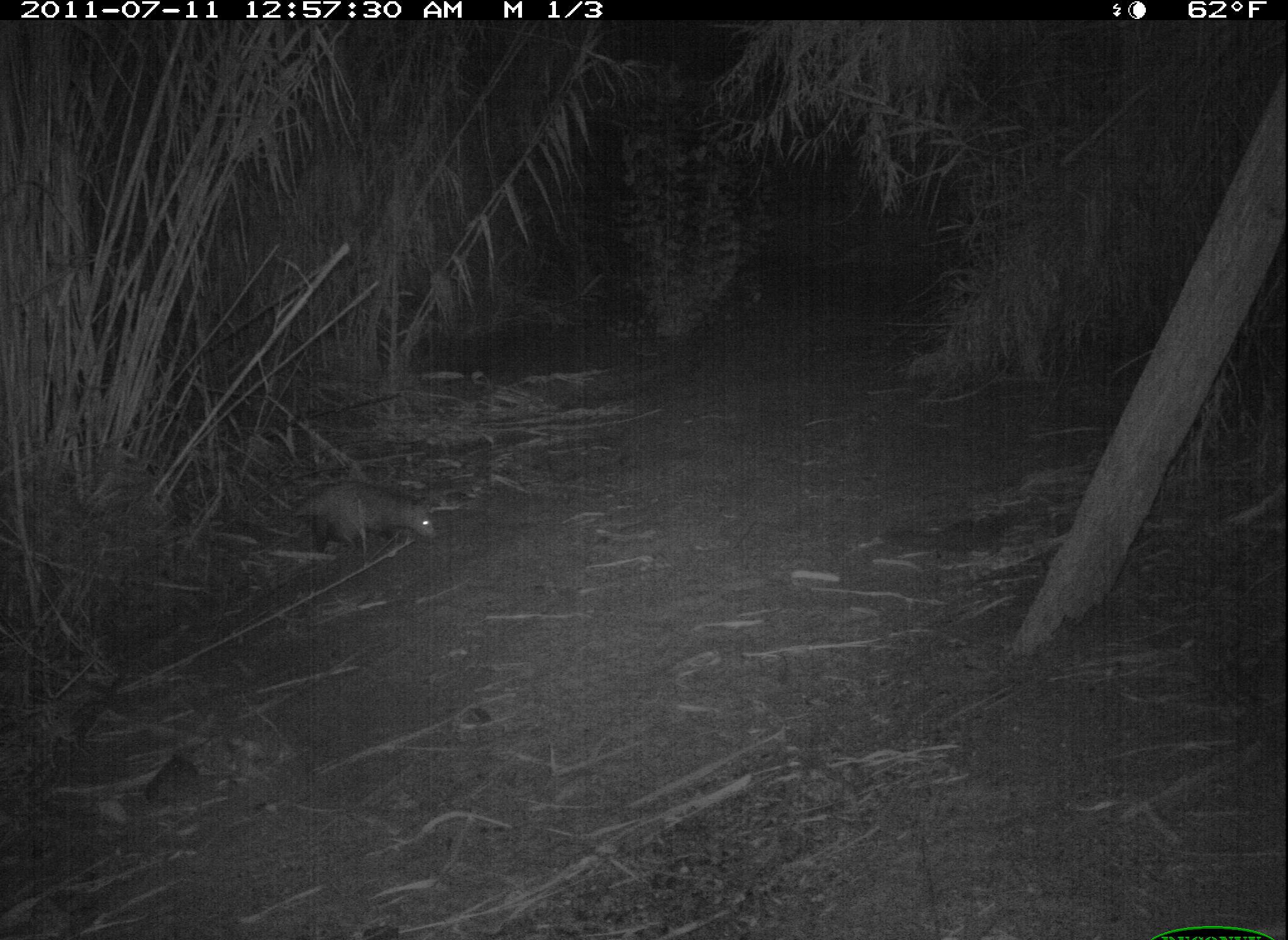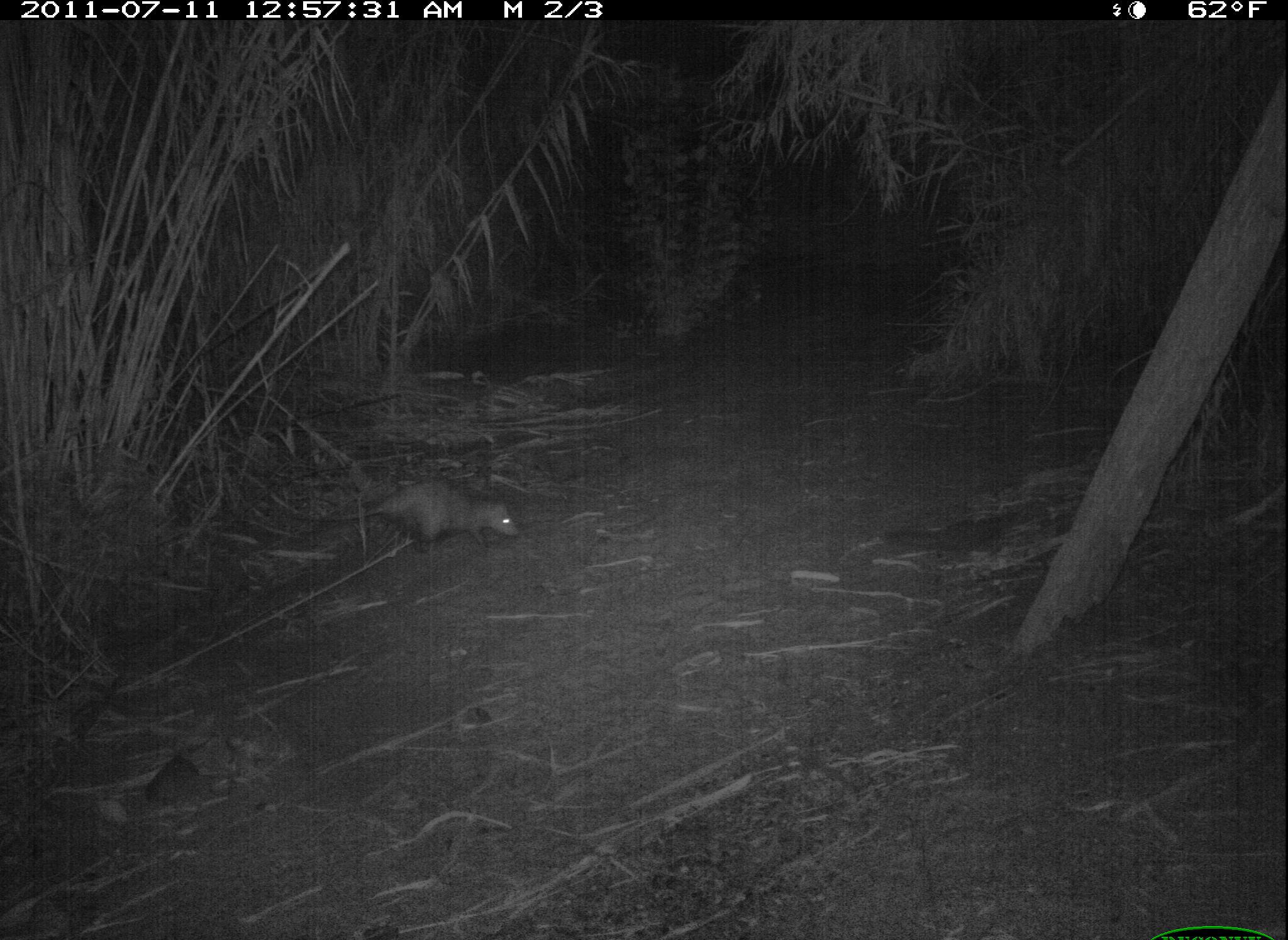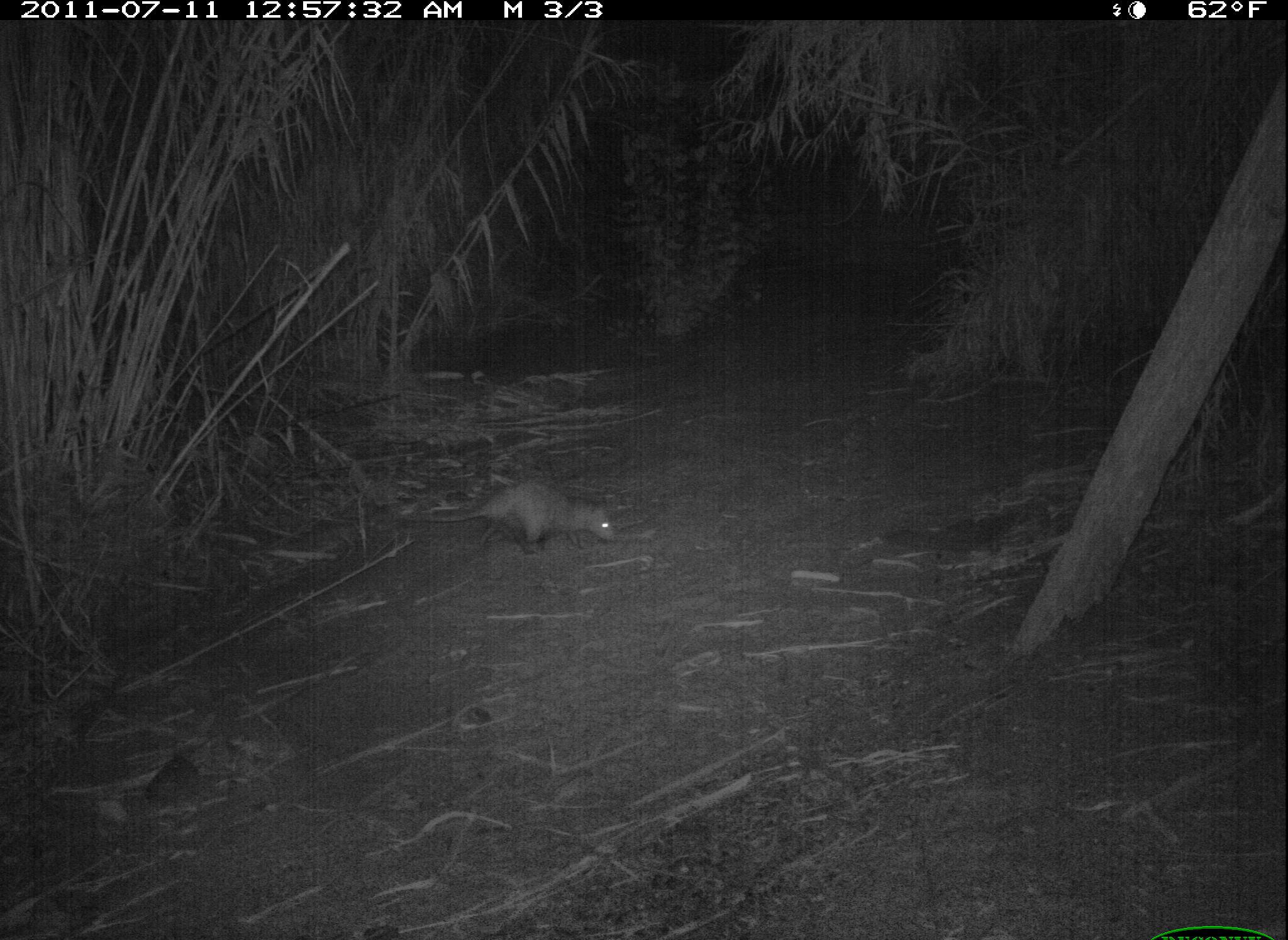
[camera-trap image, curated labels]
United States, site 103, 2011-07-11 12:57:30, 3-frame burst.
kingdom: Animalia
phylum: Chordata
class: Mammalia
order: Didelphimorphia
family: Didelphidae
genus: Didelphis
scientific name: Didelphis virginiana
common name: virginia opossum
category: opossum